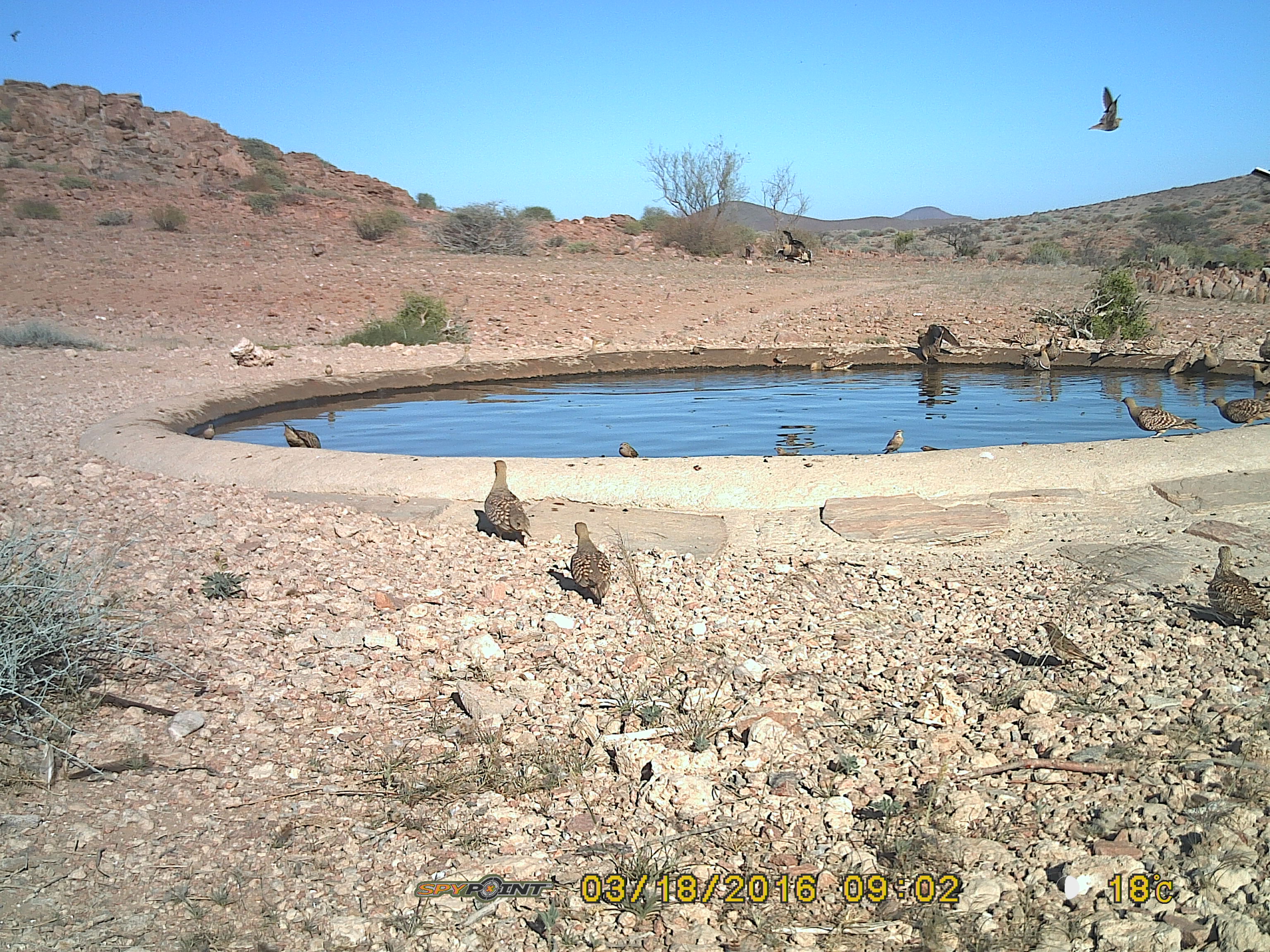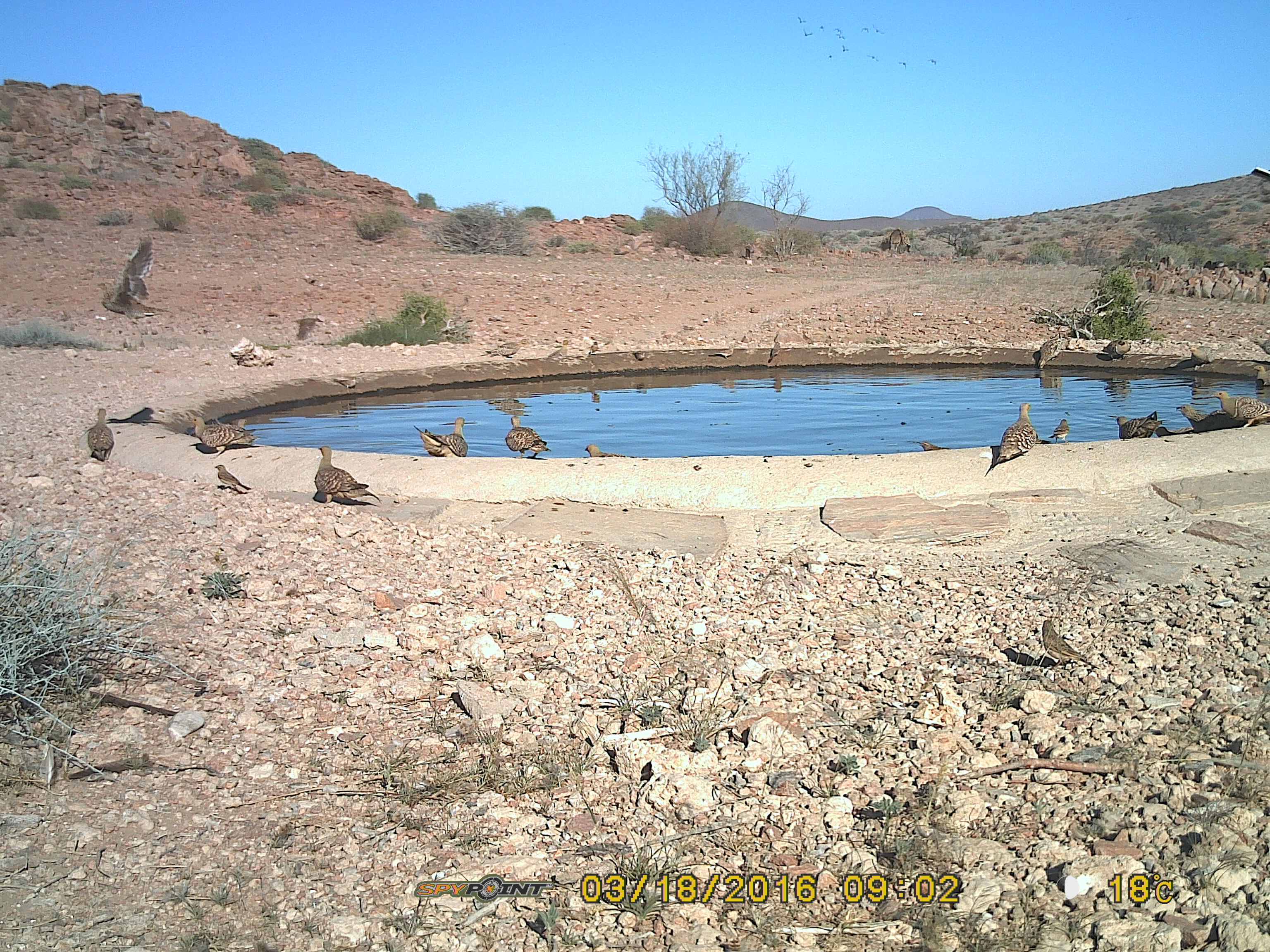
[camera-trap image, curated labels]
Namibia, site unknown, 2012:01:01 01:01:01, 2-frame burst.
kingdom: Animalia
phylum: Chordata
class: Aves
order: Pterocliformes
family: Pteroclidae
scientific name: Pteroclidae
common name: sandgrouse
Pteroclidae (sandgrouse).